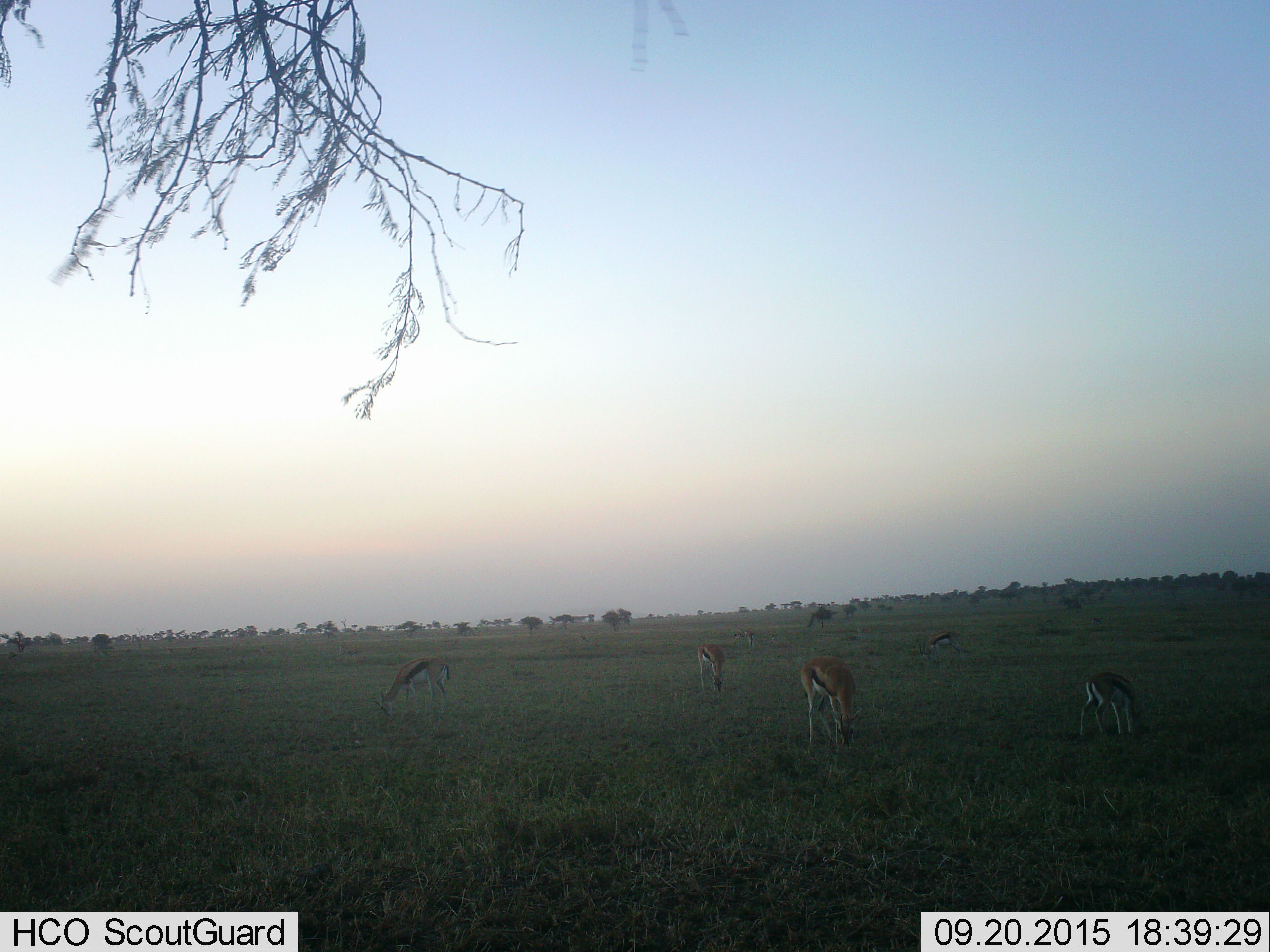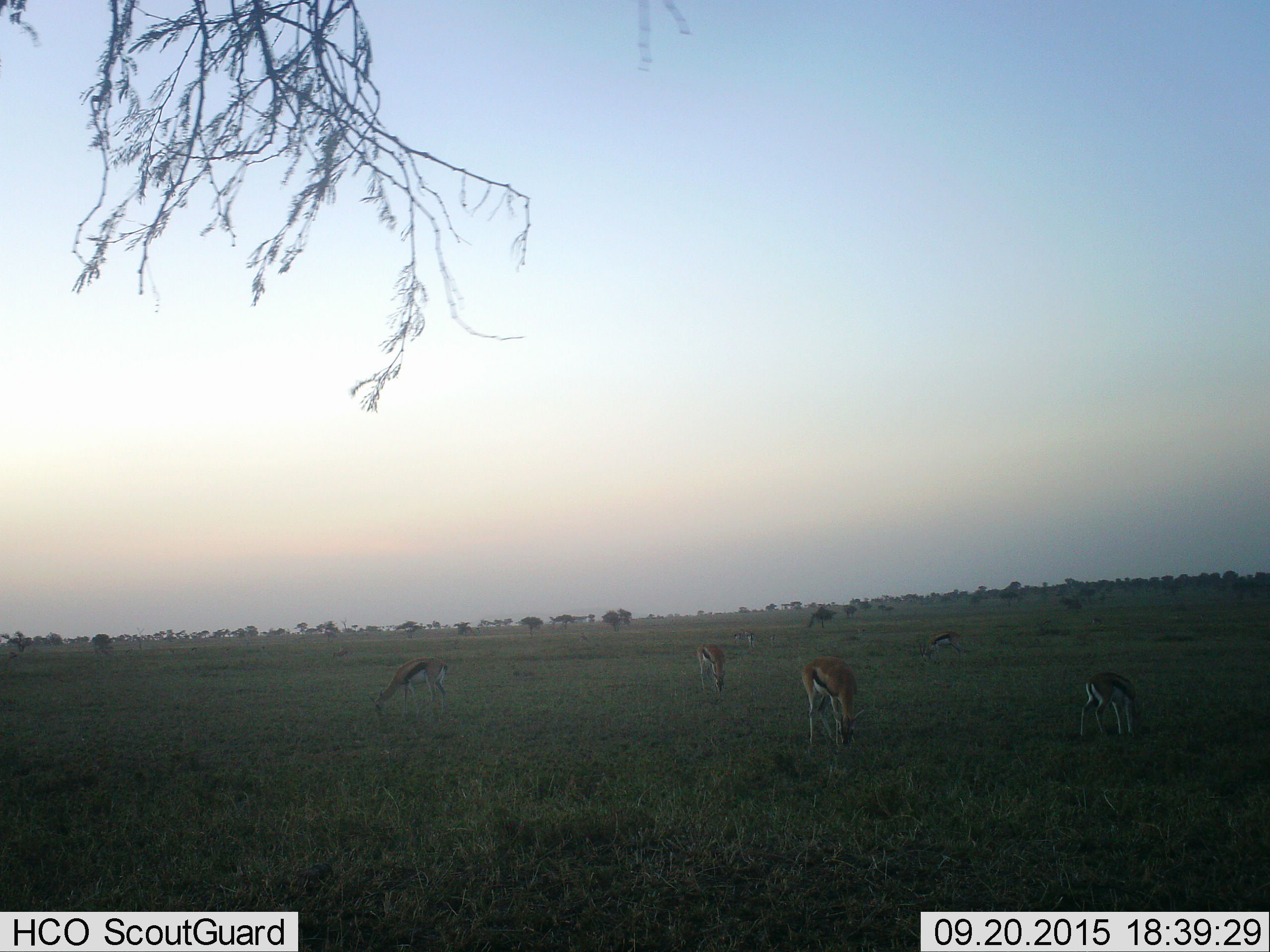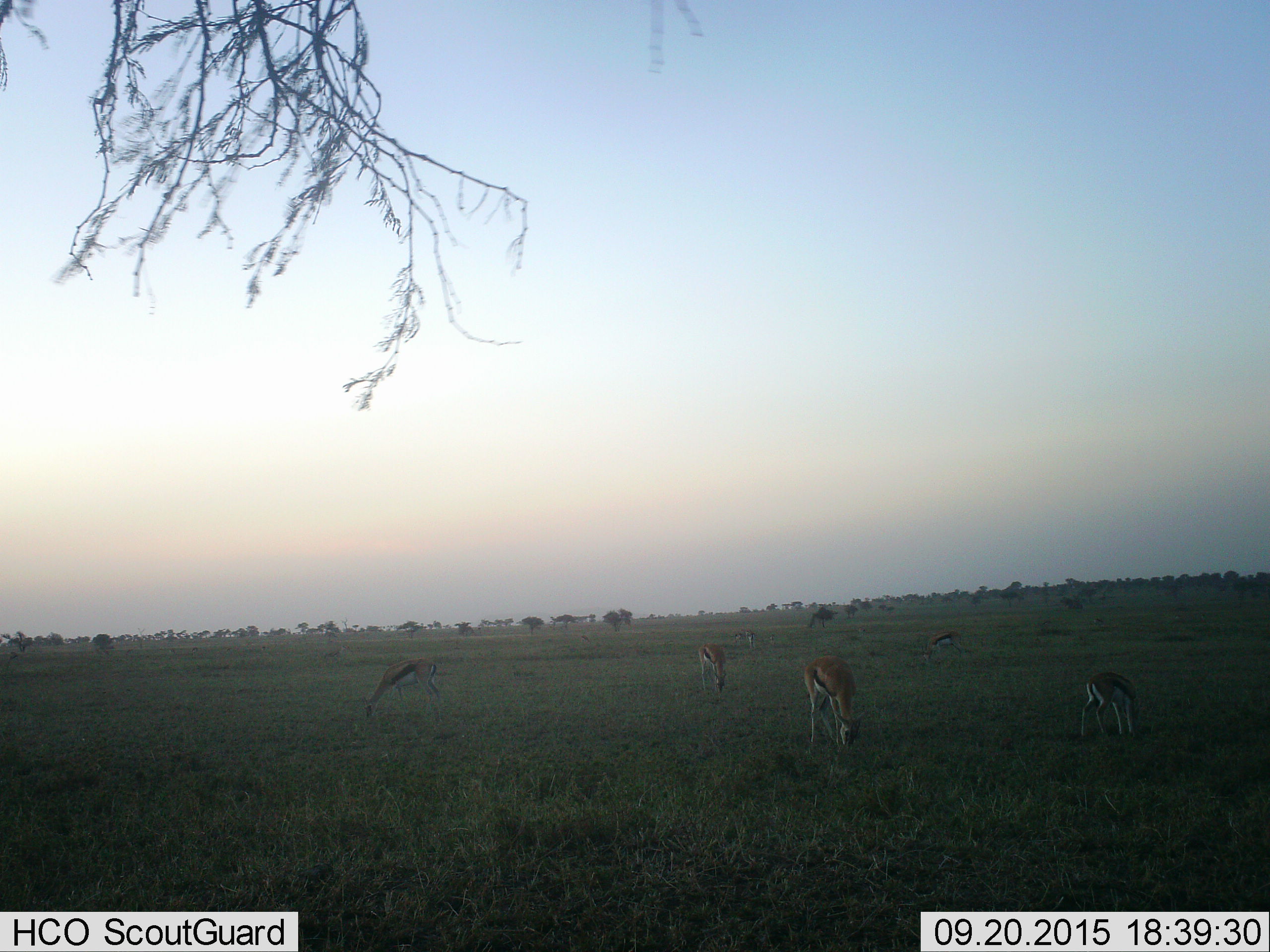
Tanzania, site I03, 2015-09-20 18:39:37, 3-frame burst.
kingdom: Animalia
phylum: Chordata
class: Mammalia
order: Artiodactyla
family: Bovidae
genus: Eudorcas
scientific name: Eudorcas thomsonii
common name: thomson's gazelle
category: gazellethomsons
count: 6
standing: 14%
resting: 0%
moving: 14%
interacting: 0%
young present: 29%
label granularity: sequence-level